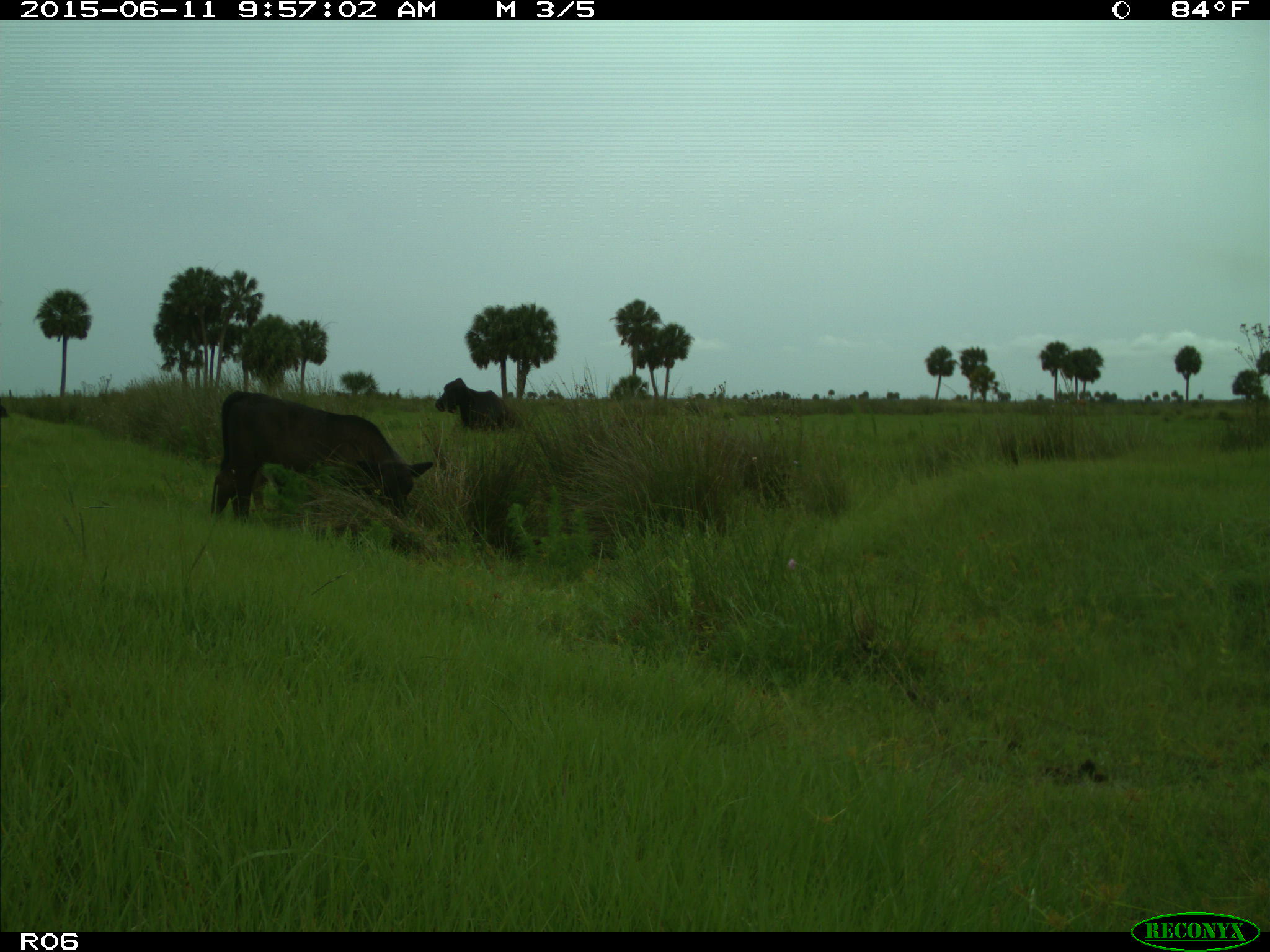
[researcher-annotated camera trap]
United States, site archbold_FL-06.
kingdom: Animalia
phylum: Chordata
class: Mammalia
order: Artiodactyla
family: Bovidae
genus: Bos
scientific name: Bos taurus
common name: domestic cow